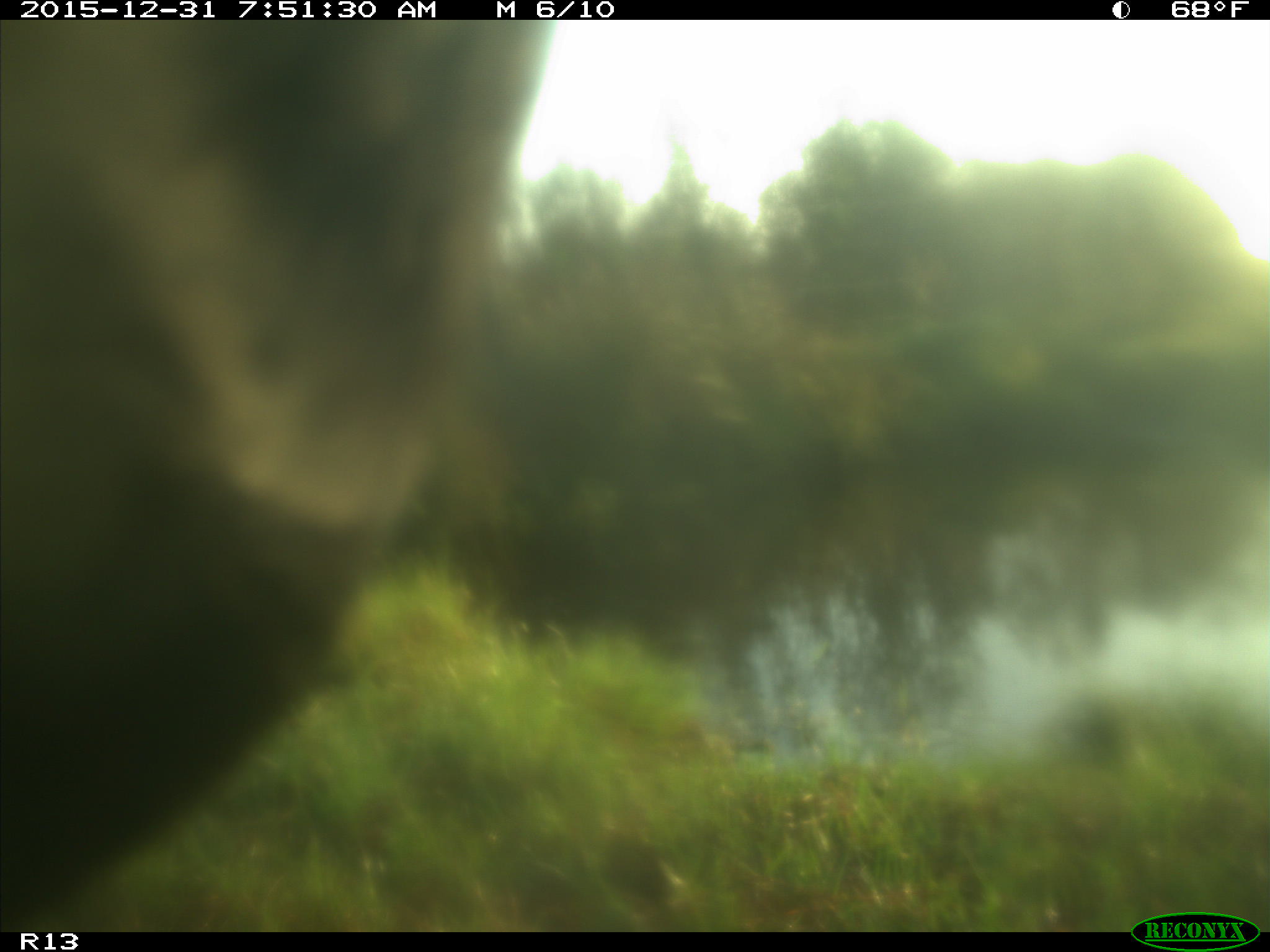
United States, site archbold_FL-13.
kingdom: Animalia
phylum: Chordata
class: Mammalia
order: Artiodactyla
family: Bovidae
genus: Bos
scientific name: Bos taurus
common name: domestic cow